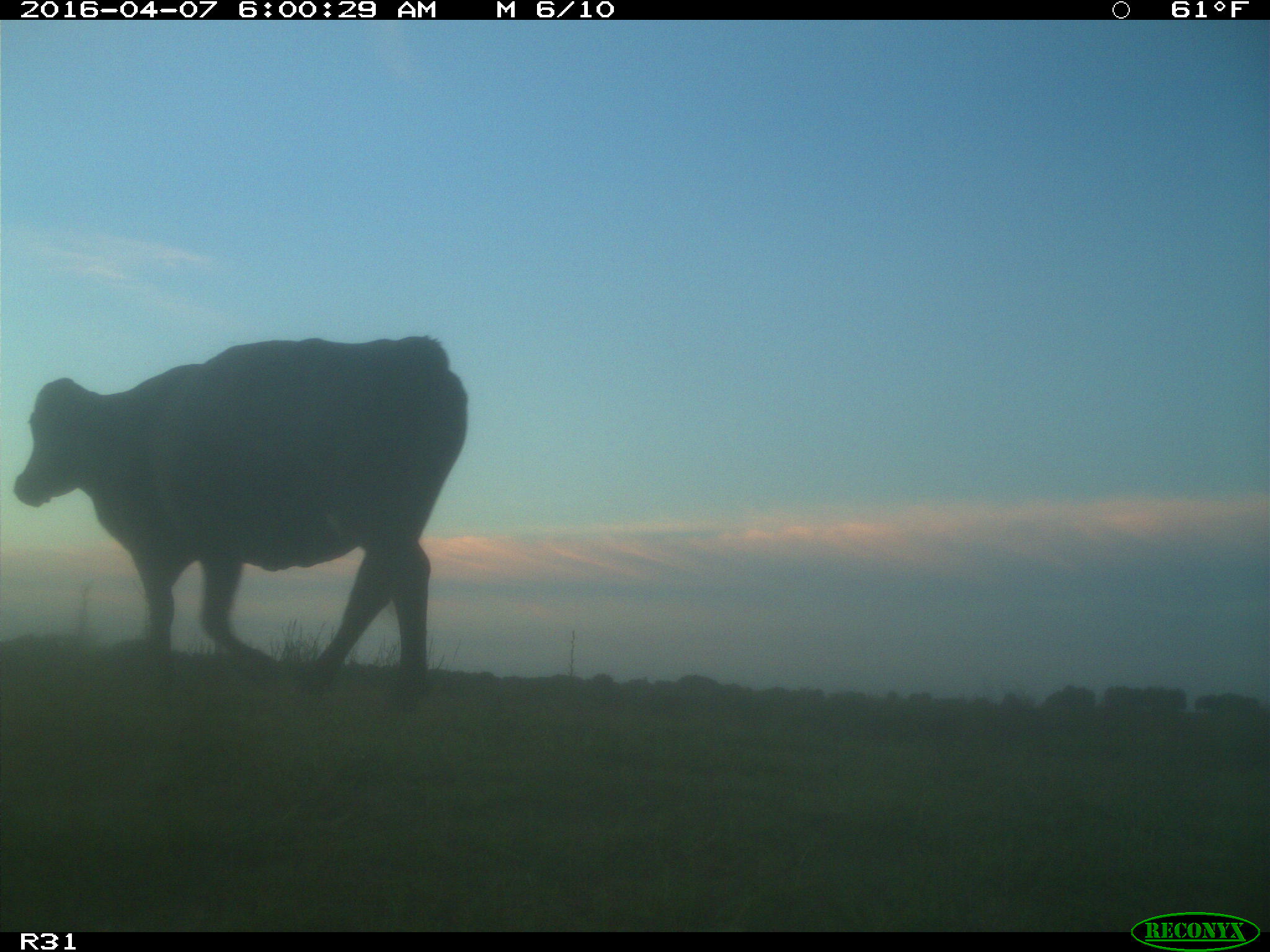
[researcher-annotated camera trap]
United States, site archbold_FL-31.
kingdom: Animalia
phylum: Chordata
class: Mammalia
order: Artiodactyla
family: Bovidae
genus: Bos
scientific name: Bos taurus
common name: domestic cow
Bos taurus (domestic cow).